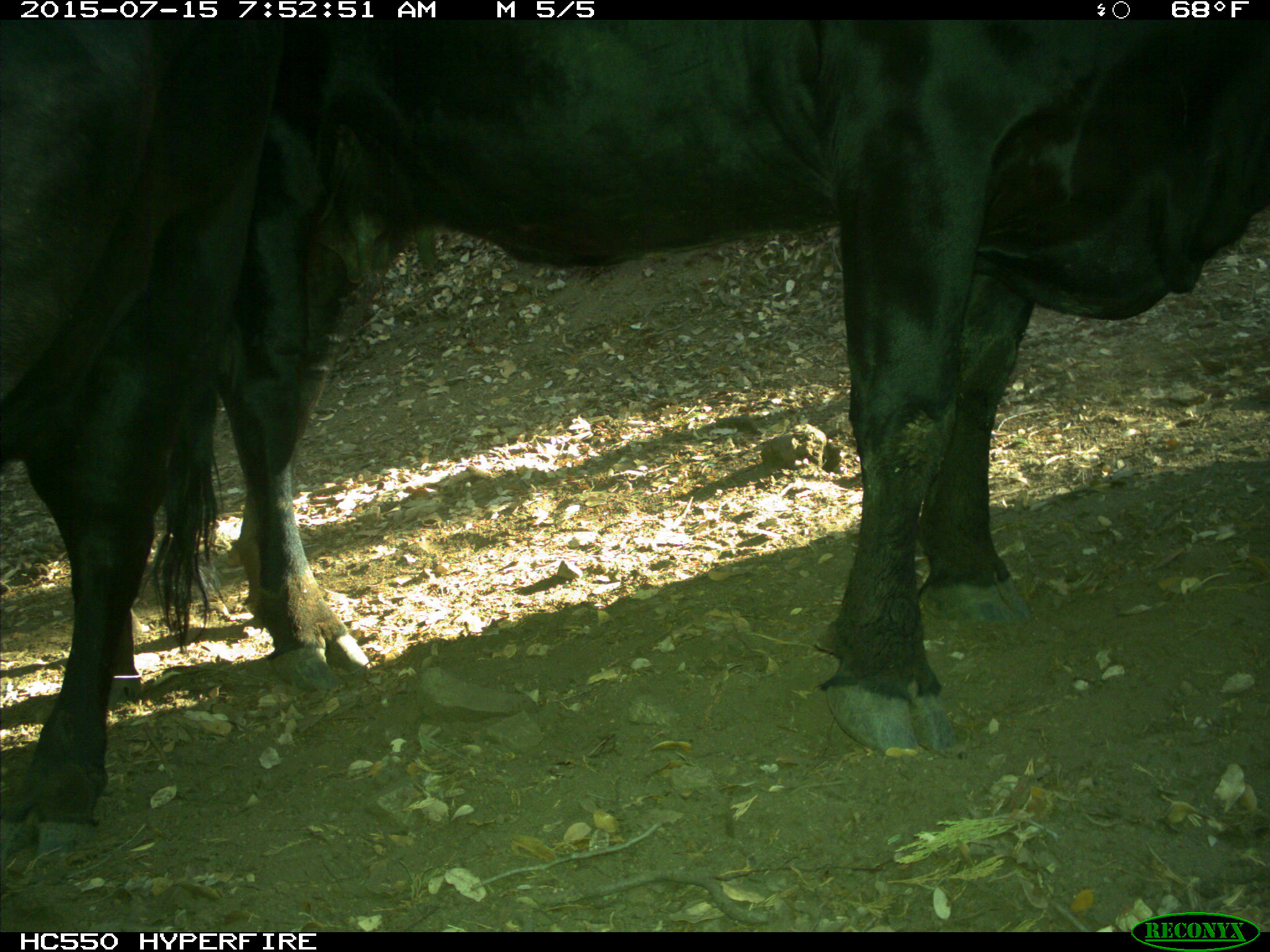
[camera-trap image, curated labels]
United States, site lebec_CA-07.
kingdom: Animalia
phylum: Chordata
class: Mammalia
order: Artiodactyla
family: Bovidae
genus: Bos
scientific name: Bos taurus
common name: domestic cow